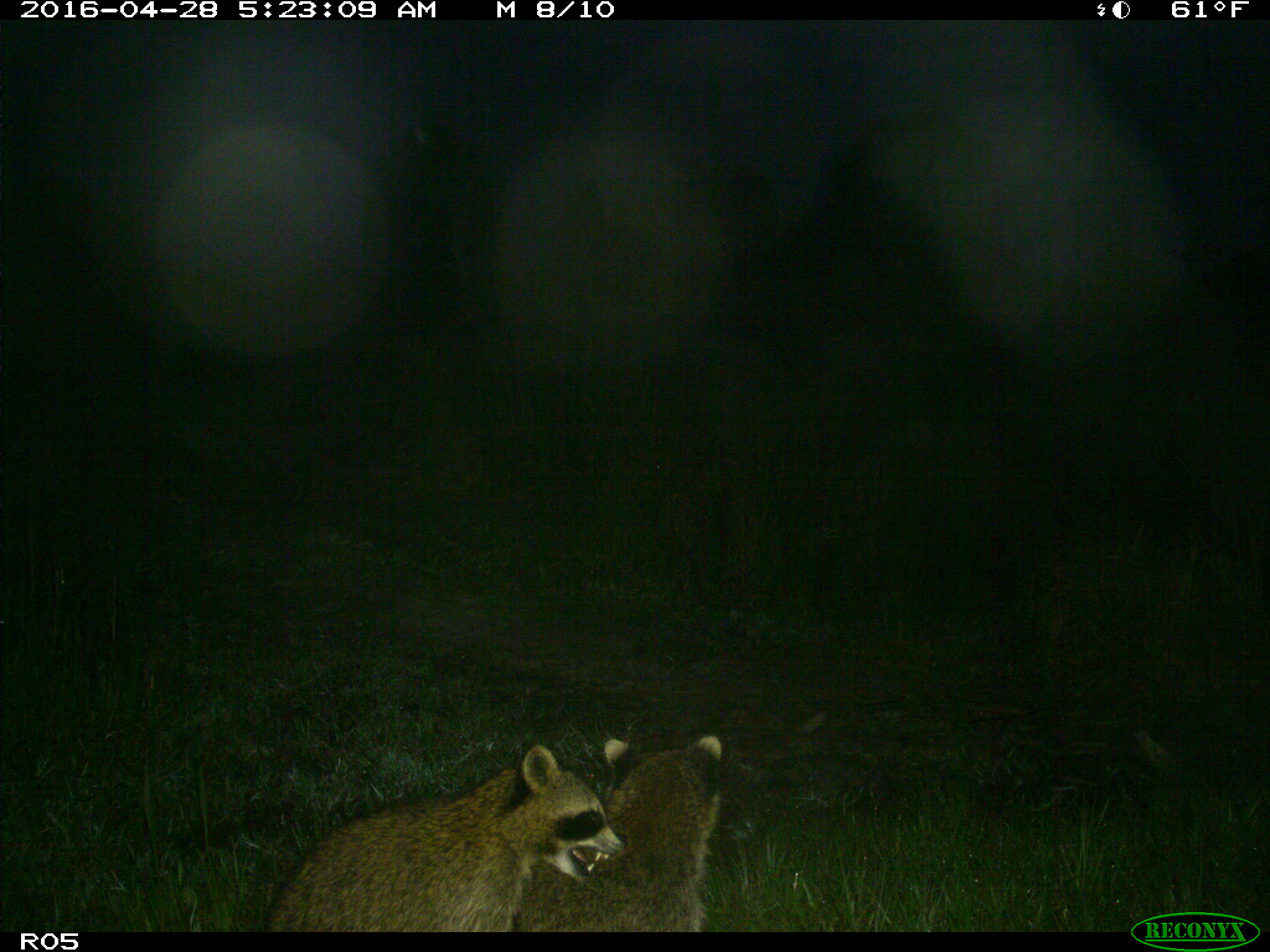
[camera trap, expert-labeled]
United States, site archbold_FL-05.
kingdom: Animalia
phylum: Chordata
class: Mammalia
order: Carnivora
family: Procyonidae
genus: Procyon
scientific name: Procyon lotor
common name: common raccoon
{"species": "Procyon lotor (common raccoon)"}